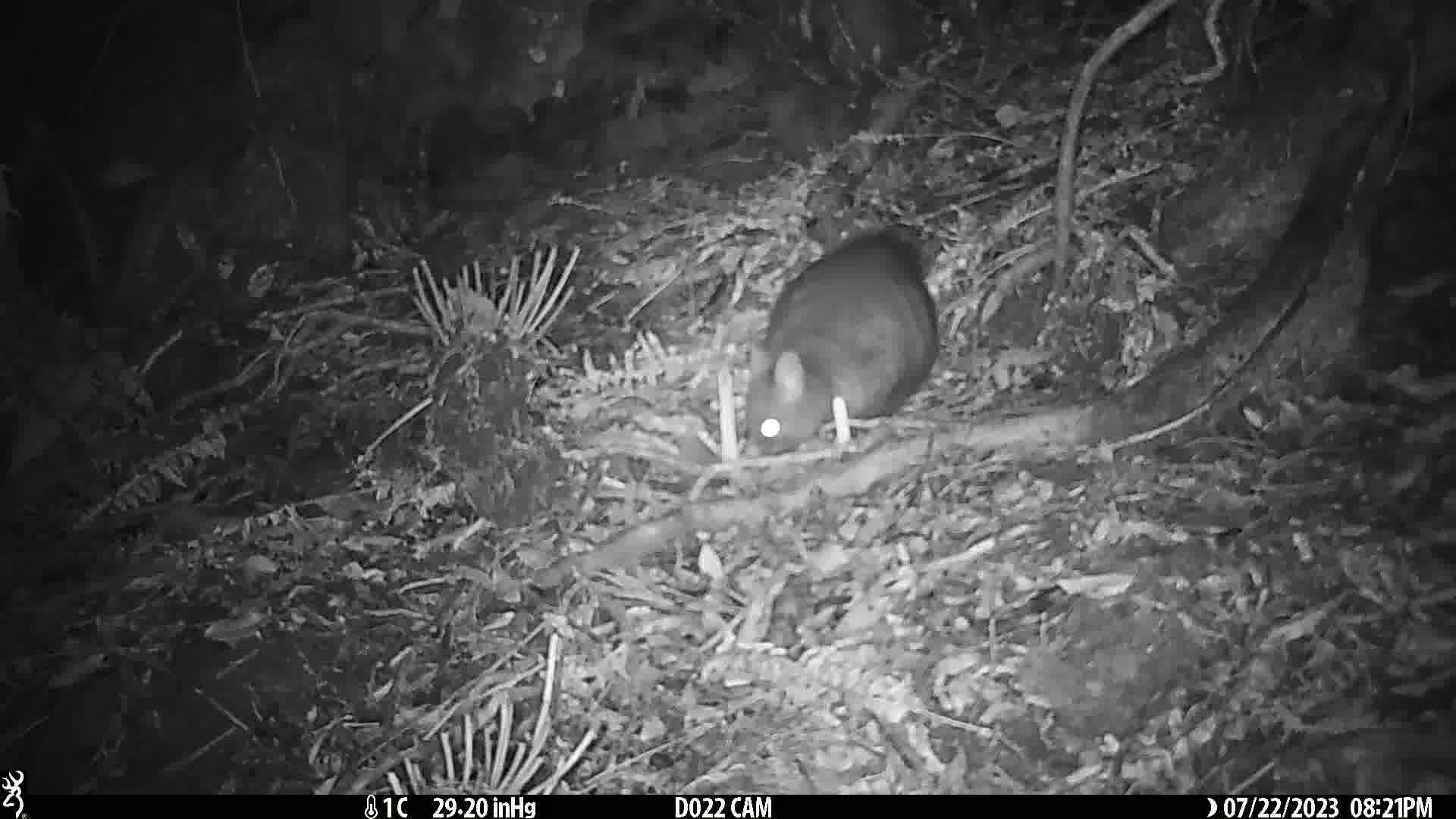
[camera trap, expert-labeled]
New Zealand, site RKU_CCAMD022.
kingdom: Animalia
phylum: Chordata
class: Mammalia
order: Diprotodontia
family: Phalangeridae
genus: Trichosurus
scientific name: Trichosurus vulpecula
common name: common brushtail possum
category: possum